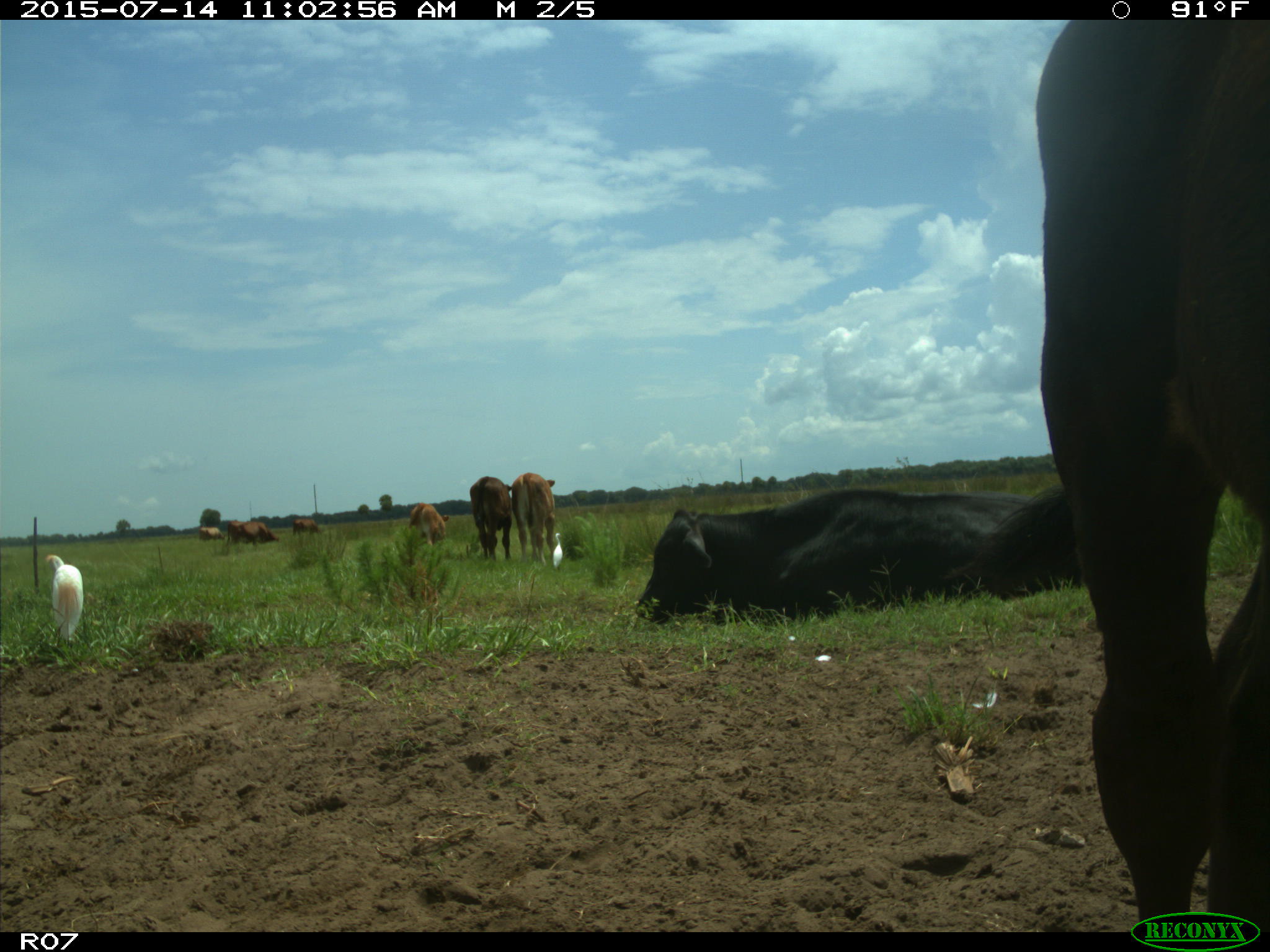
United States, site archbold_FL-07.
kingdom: Animalia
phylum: Chordata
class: Mammalia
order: Artiodactyla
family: Bovidae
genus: Bos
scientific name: Bos taurus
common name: domestic cow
Bos taurus (domestic cow).